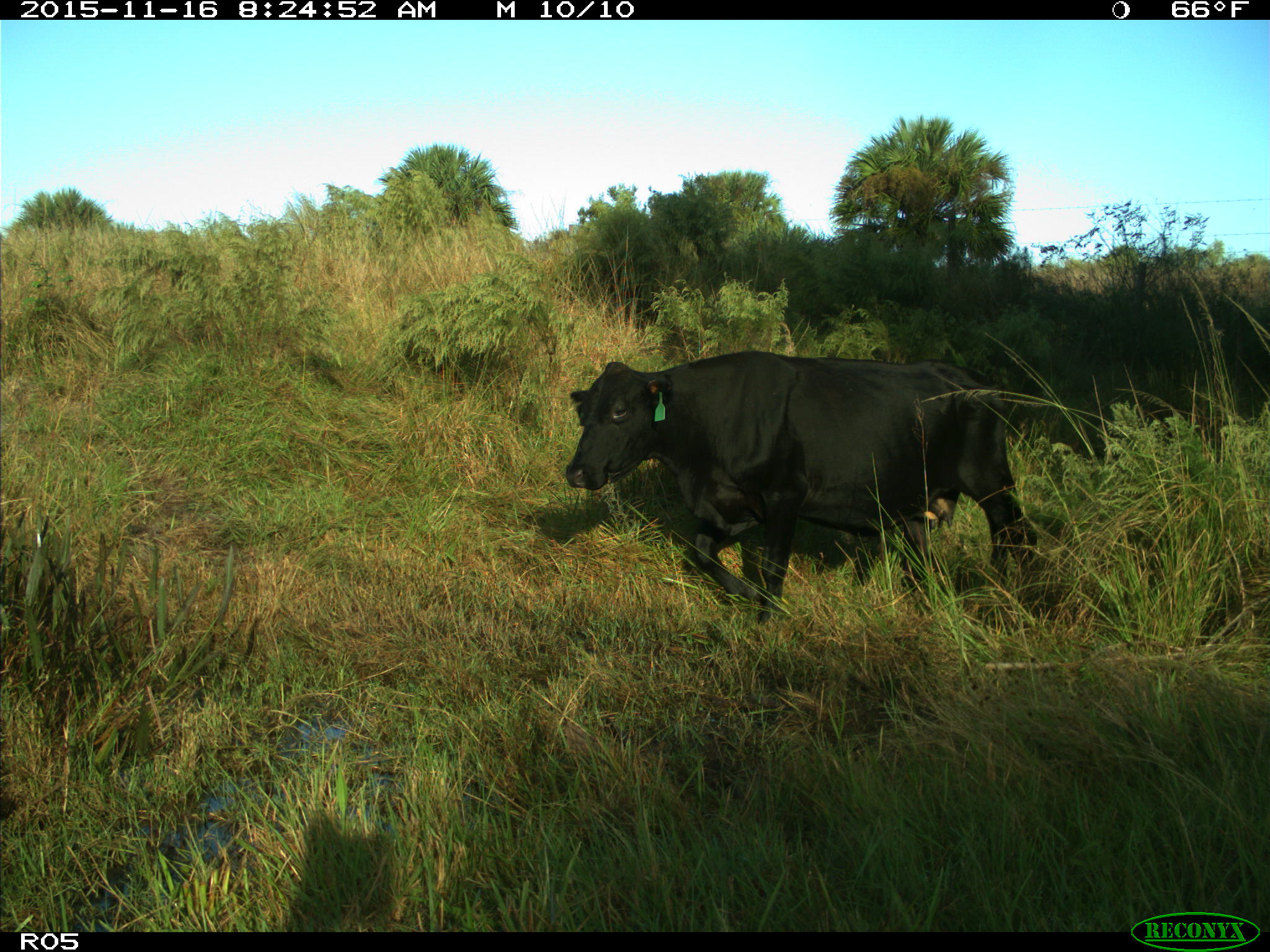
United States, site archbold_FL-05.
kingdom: Animalia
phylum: Chordata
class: Mammalia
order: Artiodactyla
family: Bovidae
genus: Bos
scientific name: Bos taurus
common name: domestic cow